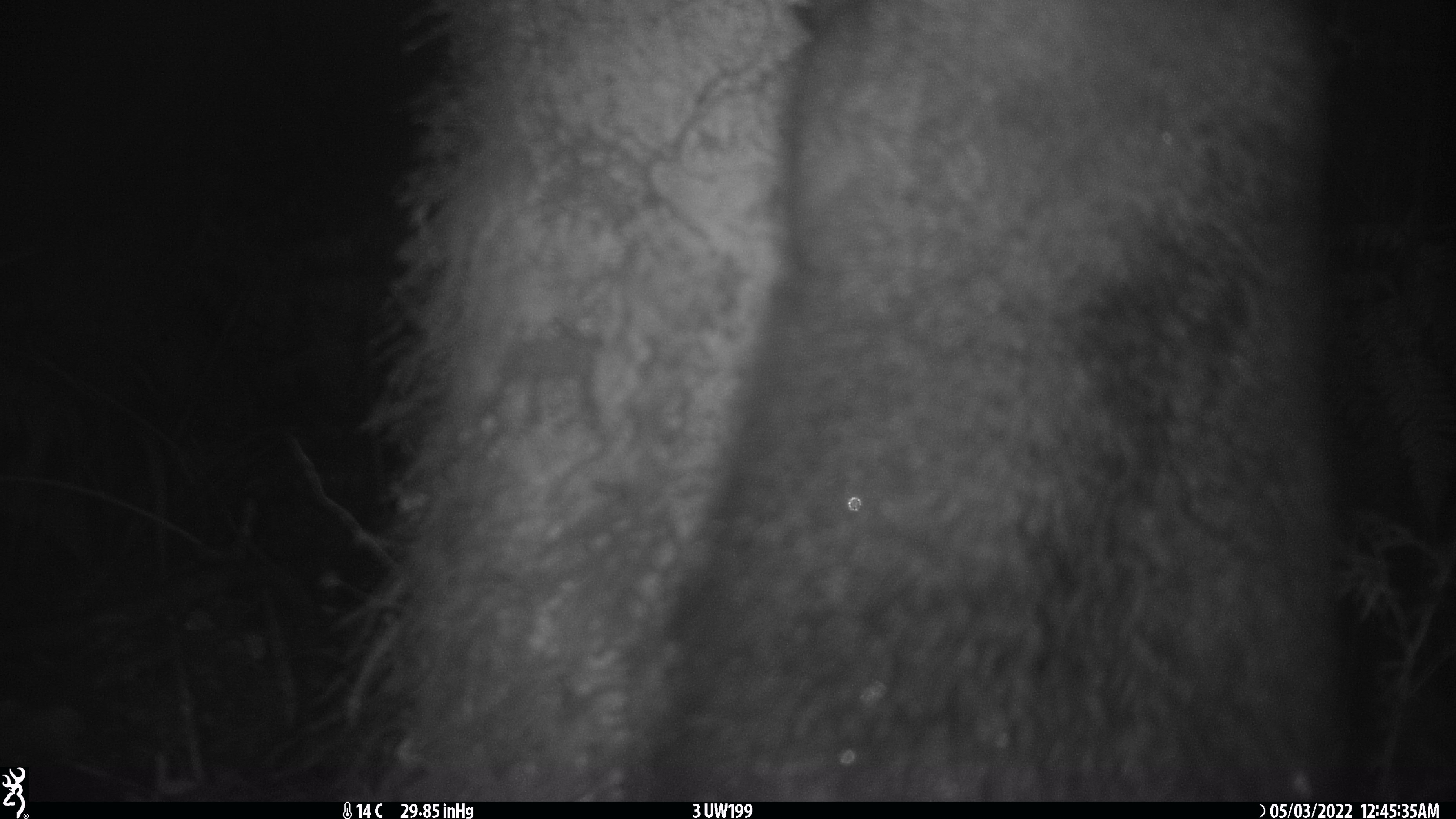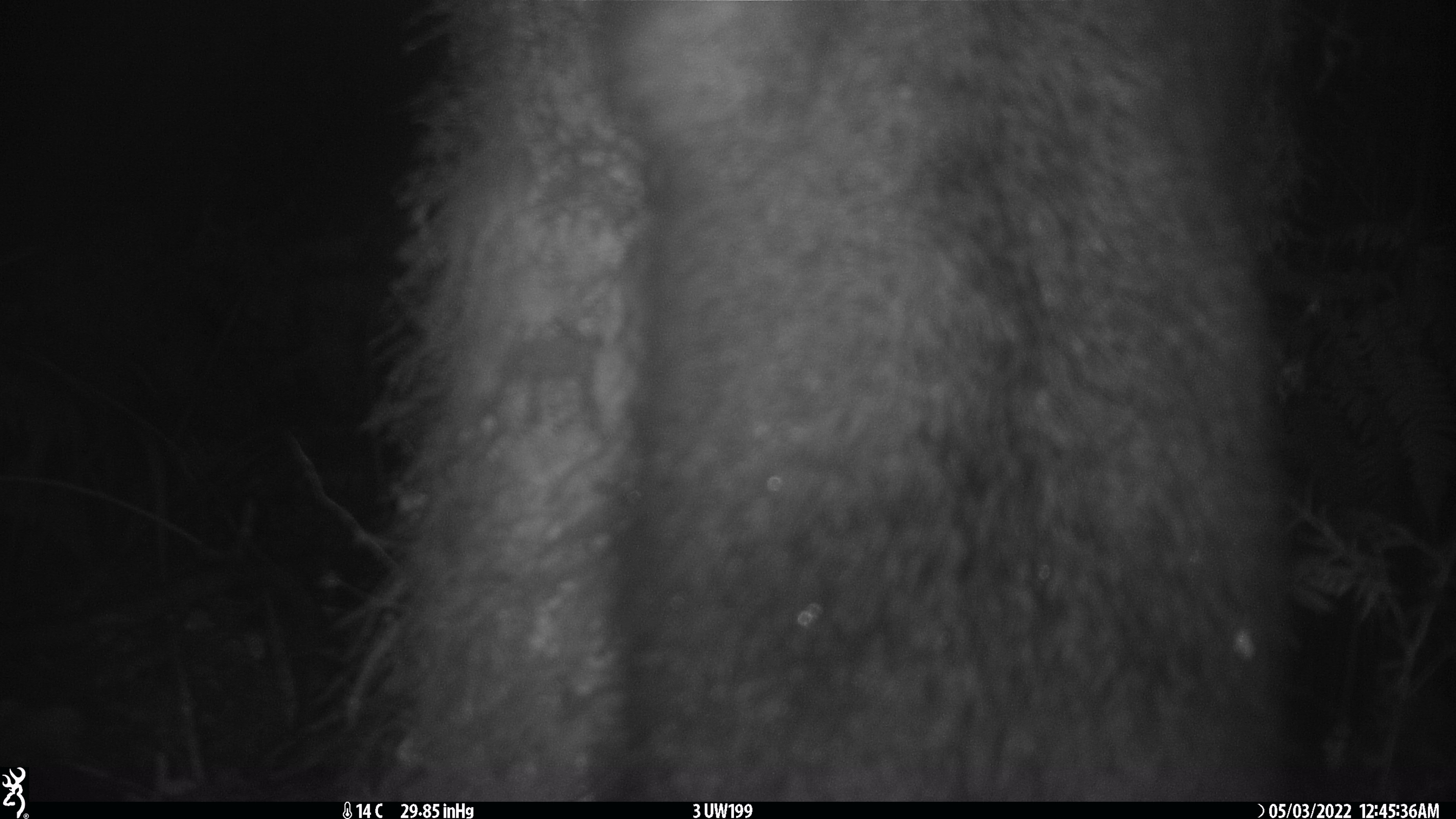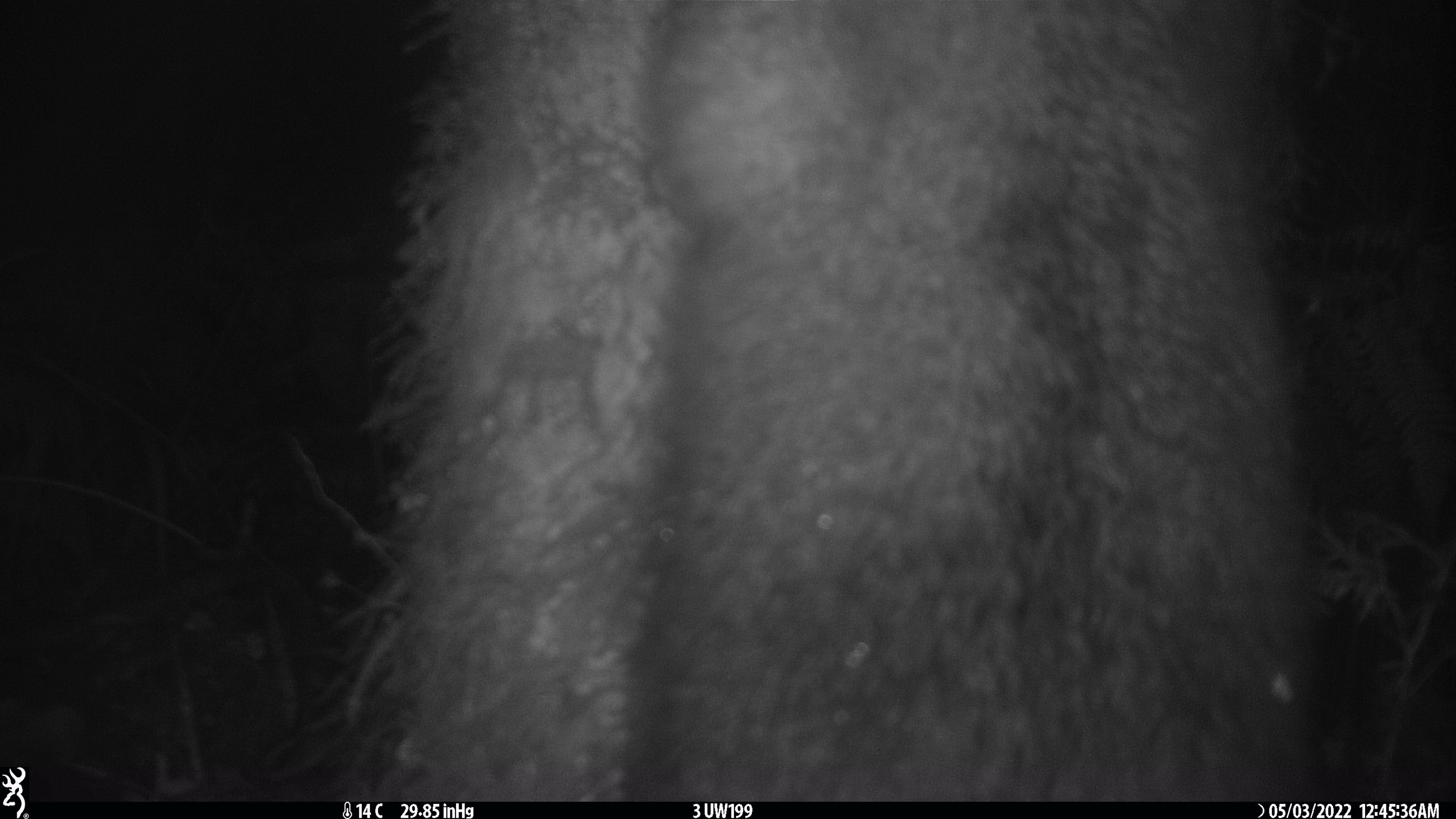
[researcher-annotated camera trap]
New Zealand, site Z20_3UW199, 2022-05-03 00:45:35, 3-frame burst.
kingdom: Animalia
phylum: Chordata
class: Mammalia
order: Diprotodontia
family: Phalangeridae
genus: Trichosurus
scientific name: Trichosurus vulpecula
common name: common brushtail possum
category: possum